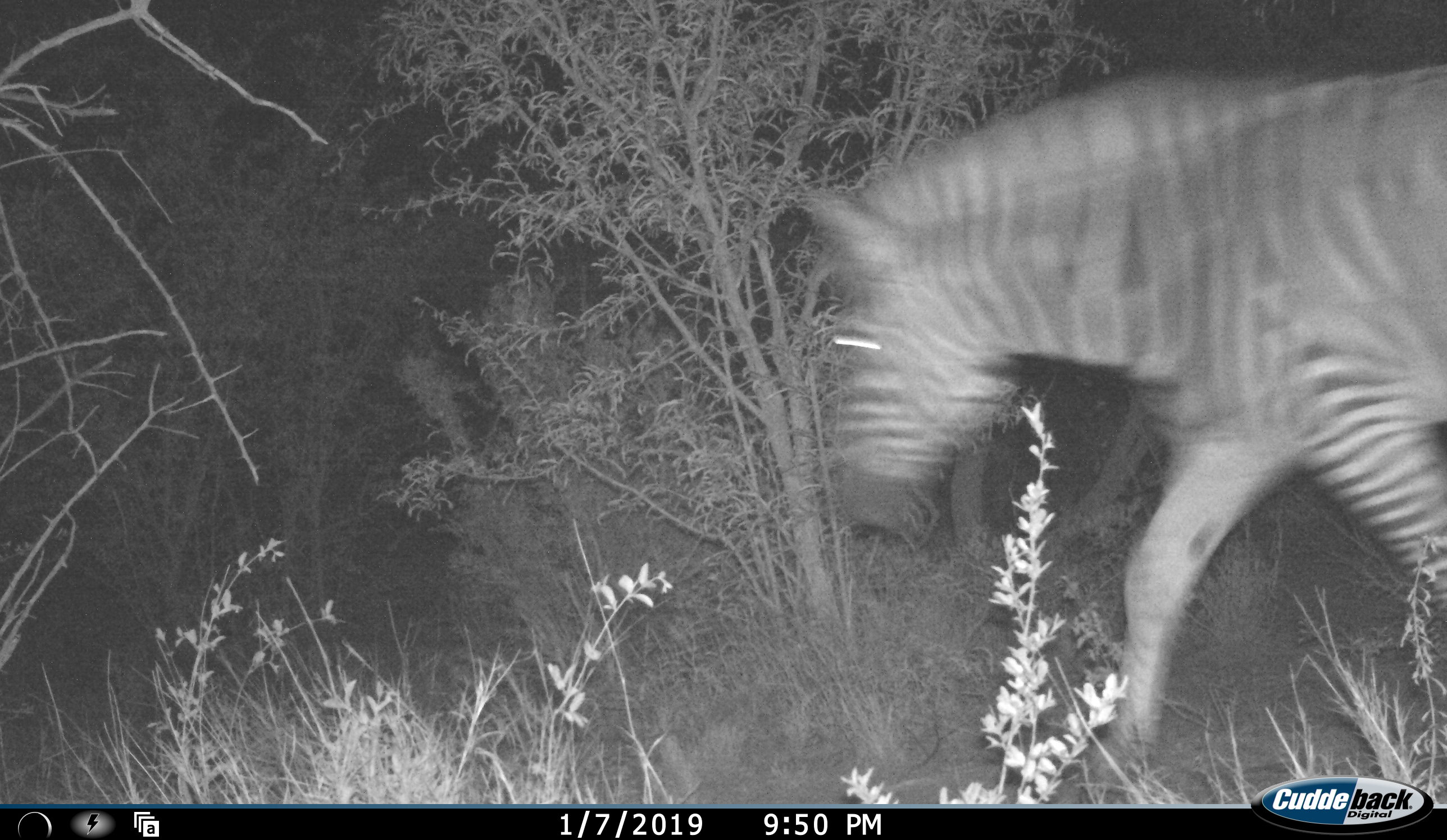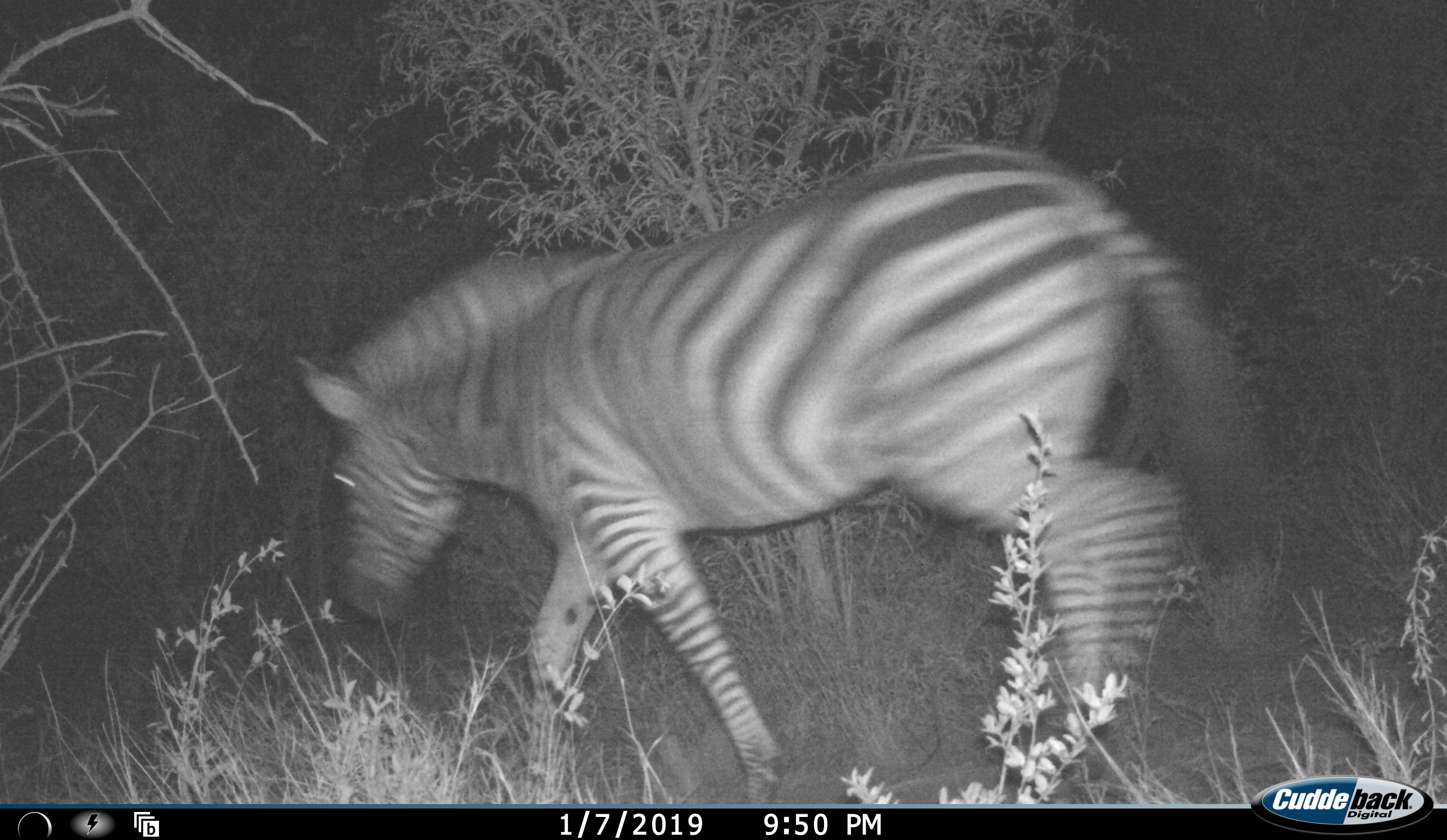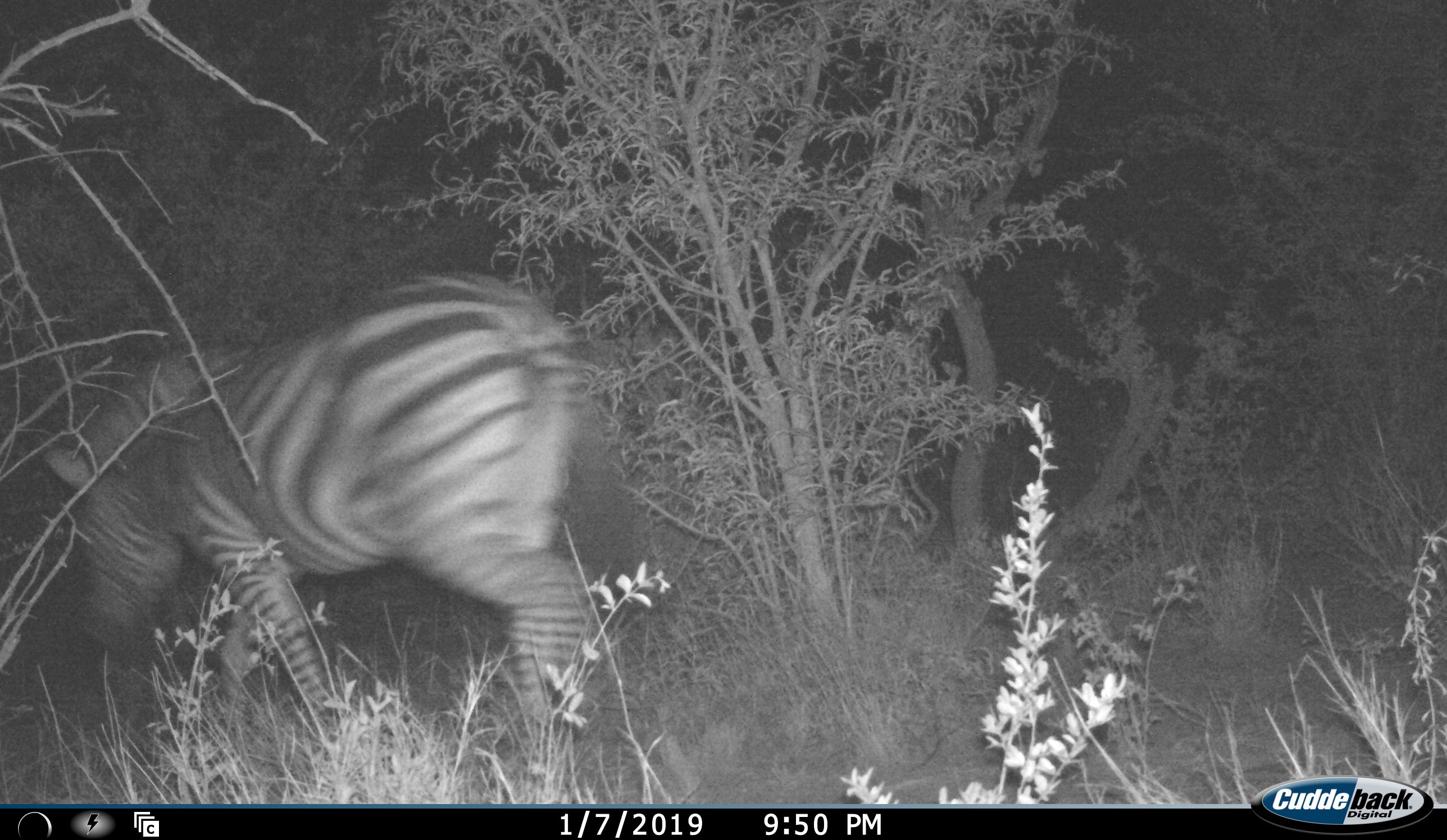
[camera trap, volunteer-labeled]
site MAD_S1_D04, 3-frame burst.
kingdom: Animalia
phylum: Chordata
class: Mammalia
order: Perissodactyla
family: Equidae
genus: Equus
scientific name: Equus quagga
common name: plains zebra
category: zebraplains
Zebraplains (plains zebra) (Equus quagga), count 1. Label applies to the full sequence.